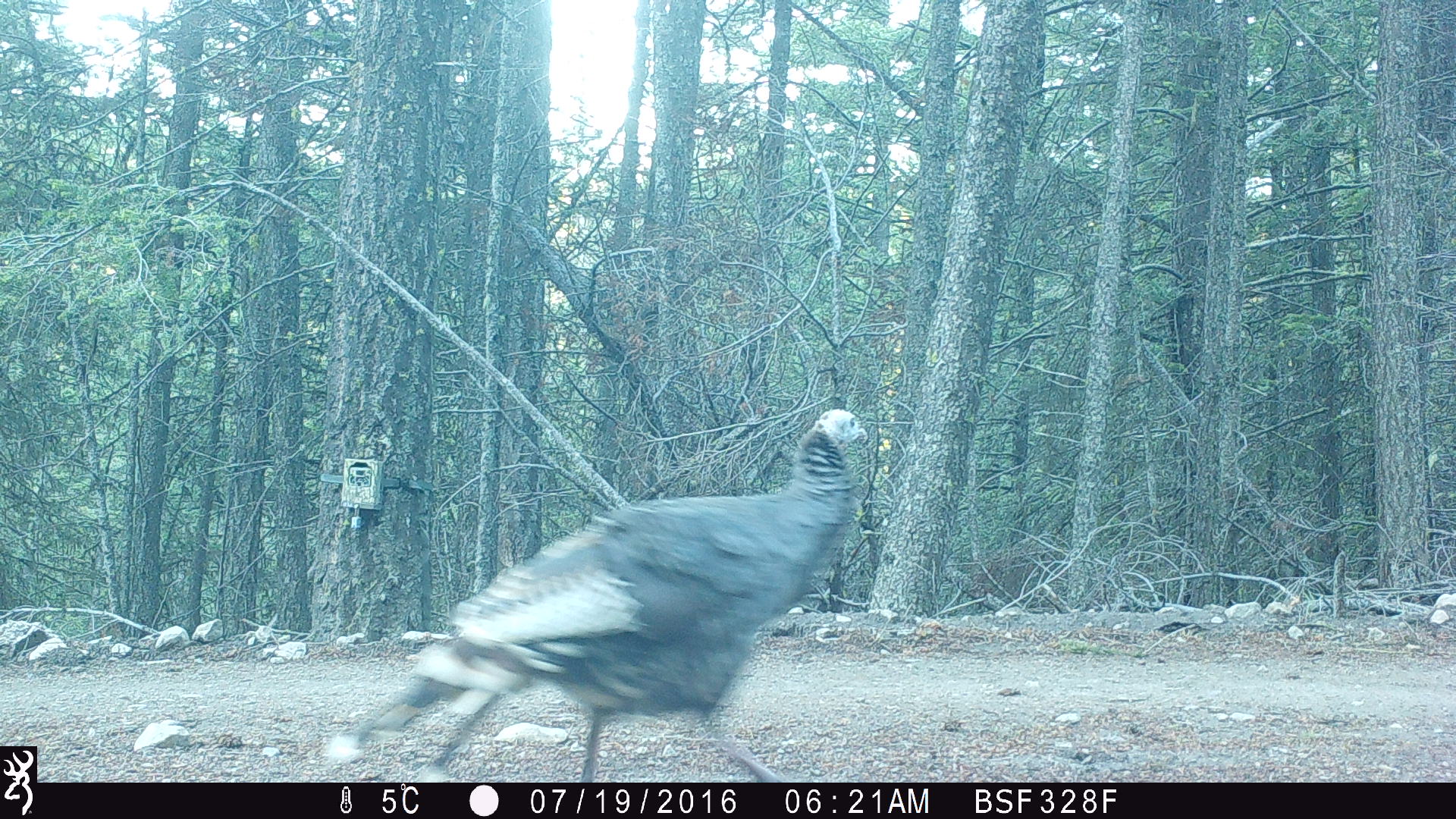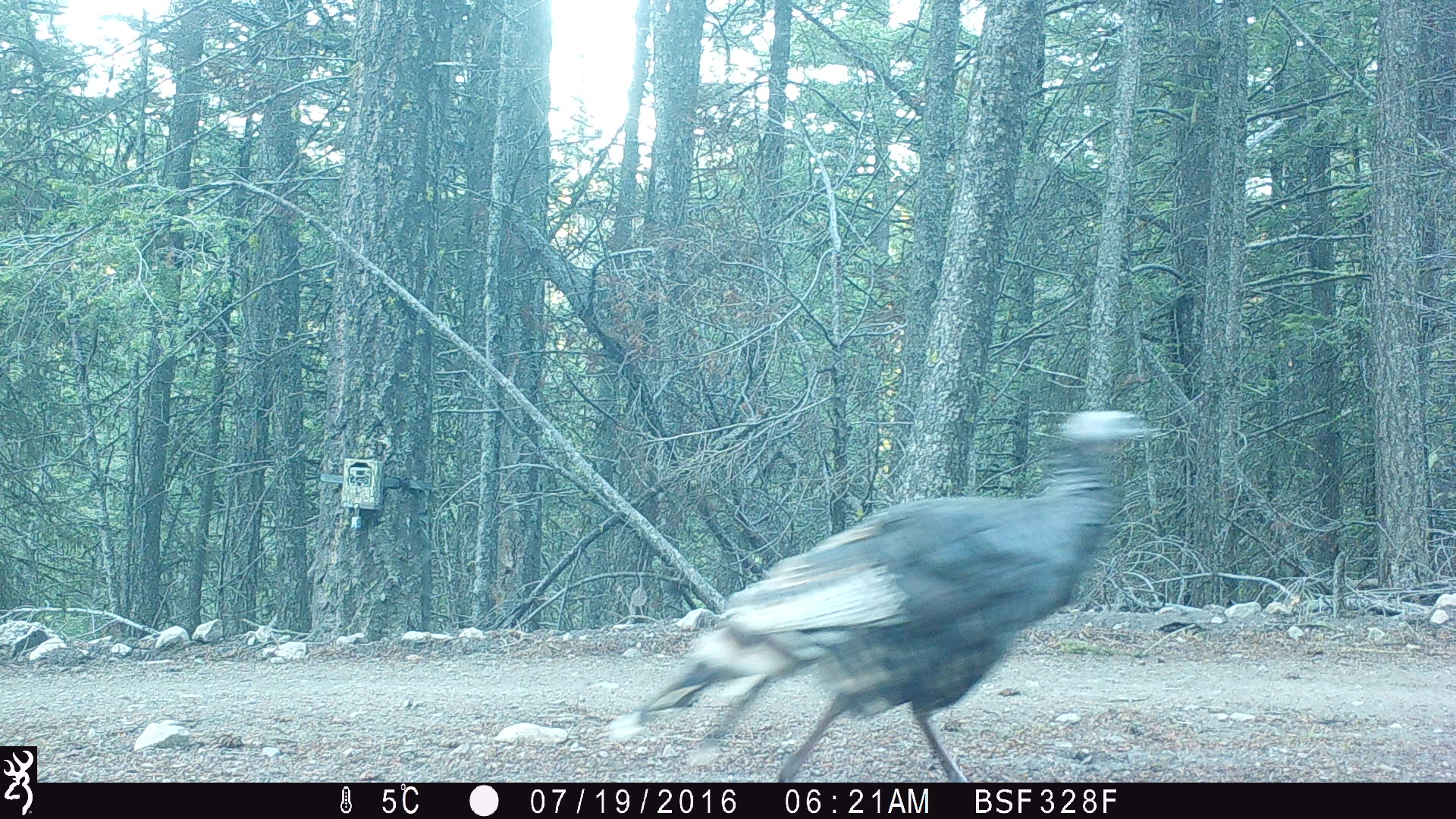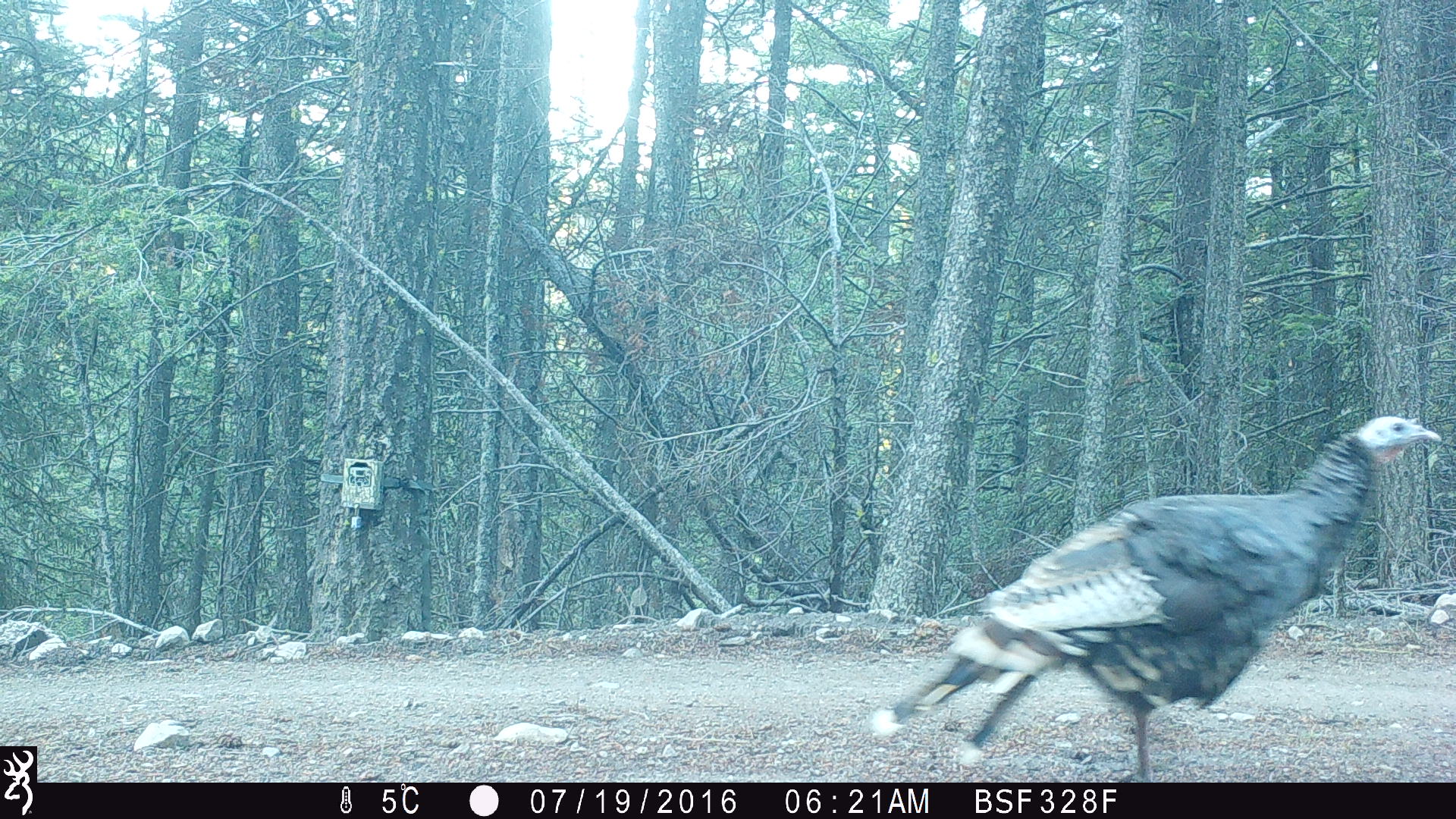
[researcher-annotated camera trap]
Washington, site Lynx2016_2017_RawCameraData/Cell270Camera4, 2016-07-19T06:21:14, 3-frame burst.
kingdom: Animalia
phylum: Chordata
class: Aves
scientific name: Aves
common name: birds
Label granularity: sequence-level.